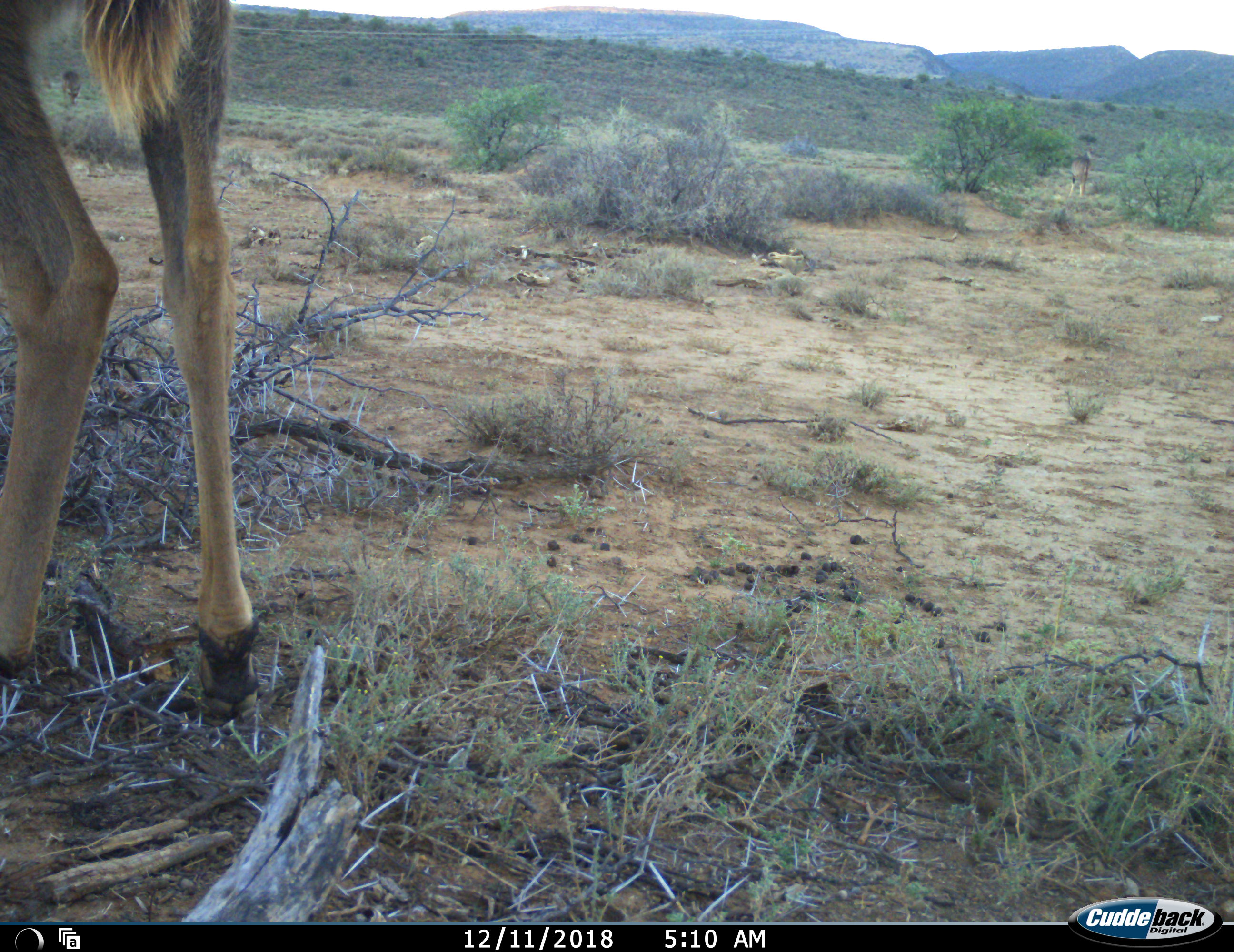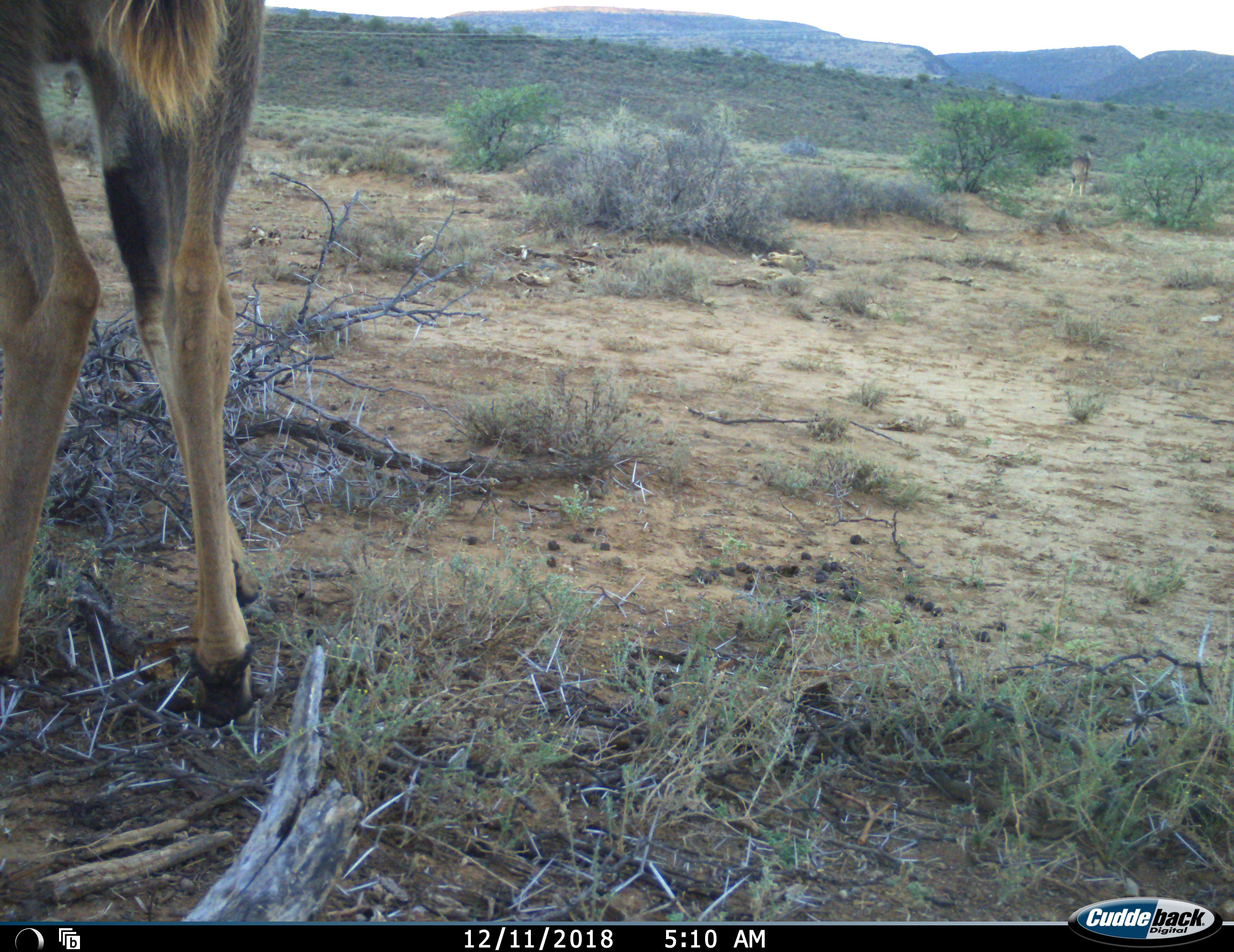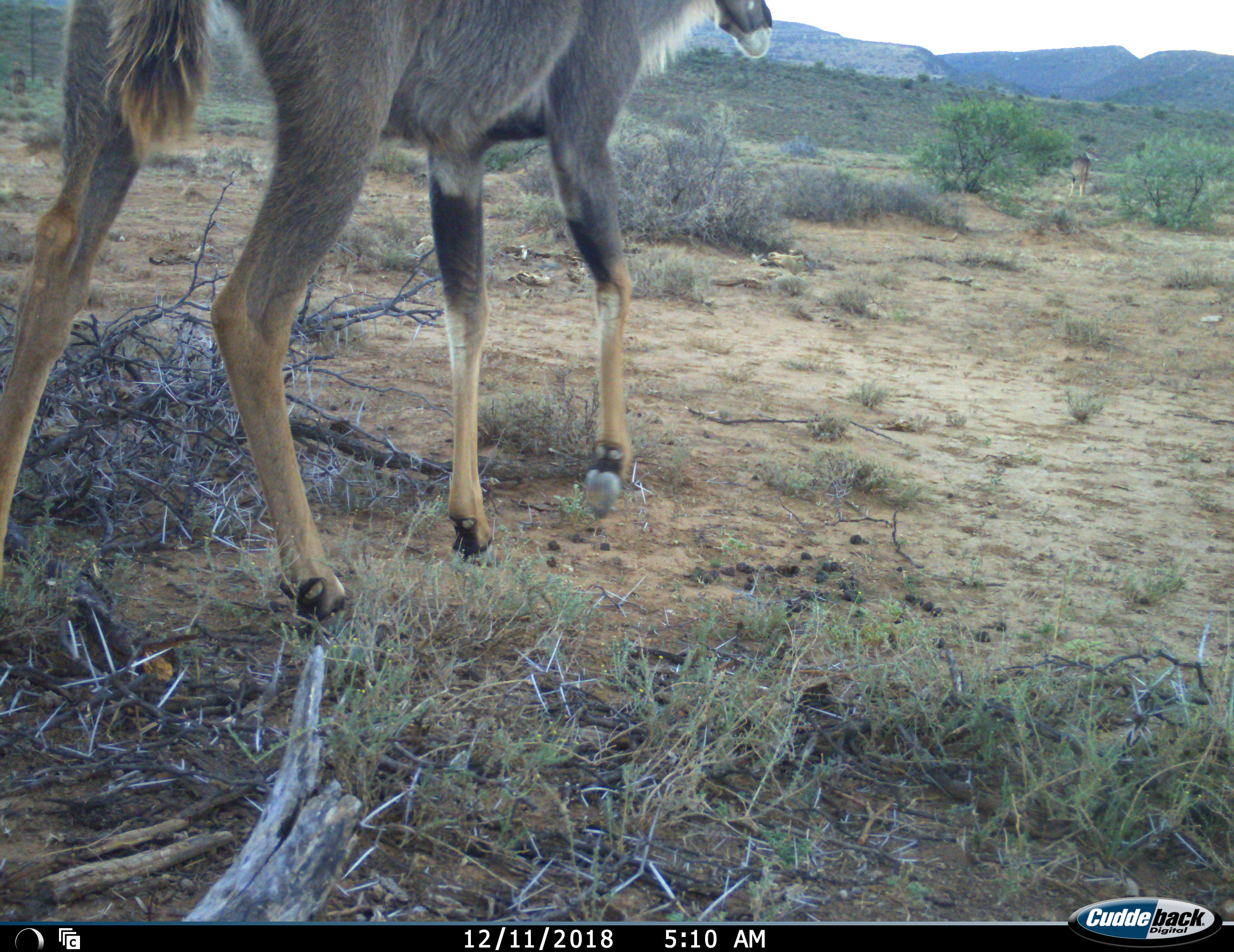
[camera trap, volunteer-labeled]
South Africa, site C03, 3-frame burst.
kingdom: Animalia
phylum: Chordata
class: Mammalia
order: Artiodactyla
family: Bovidae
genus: Tragelaphus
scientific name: Tragelaphus strepsiceros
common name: greater kudu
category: kudu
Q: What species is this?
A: Kudu (greater kudu) (Tragelaphus strepsiceros).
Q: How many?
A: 1.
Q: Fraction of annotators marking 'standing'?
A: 44%.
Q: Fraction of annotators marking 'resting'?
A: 0%.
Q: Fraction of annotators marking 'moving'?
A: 78%.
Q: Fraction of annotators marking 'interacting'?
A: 0%.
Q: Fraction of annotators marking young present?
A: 0%.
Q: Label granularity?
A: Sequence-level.